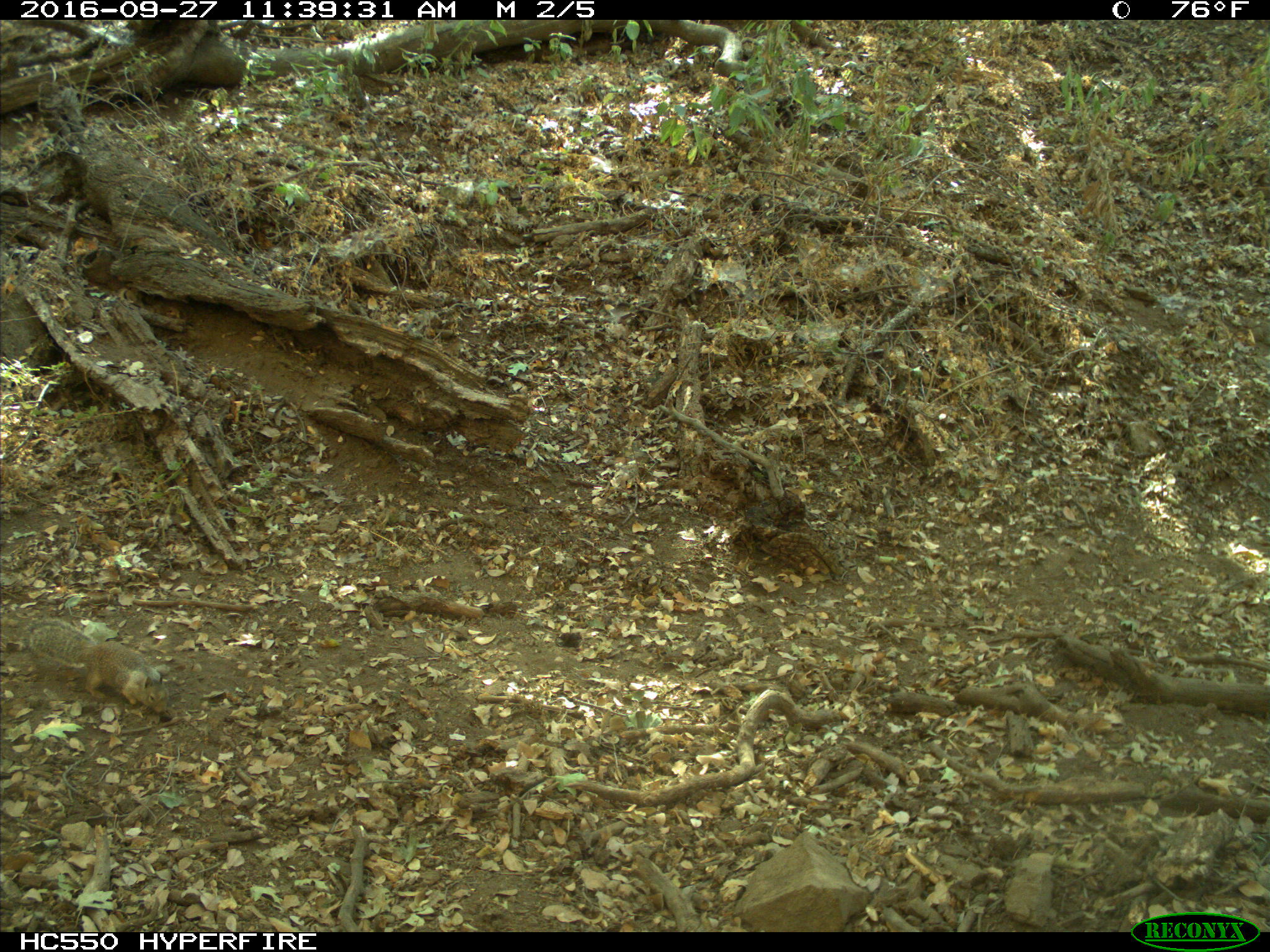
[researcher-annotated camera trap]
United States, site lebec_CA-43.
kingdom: Animalia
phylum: Chordata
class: Mammalia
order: Rodentia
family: Sciuridae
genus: Otospermophilus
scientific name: Otospermophilus beecheyi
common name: california ground squirrel